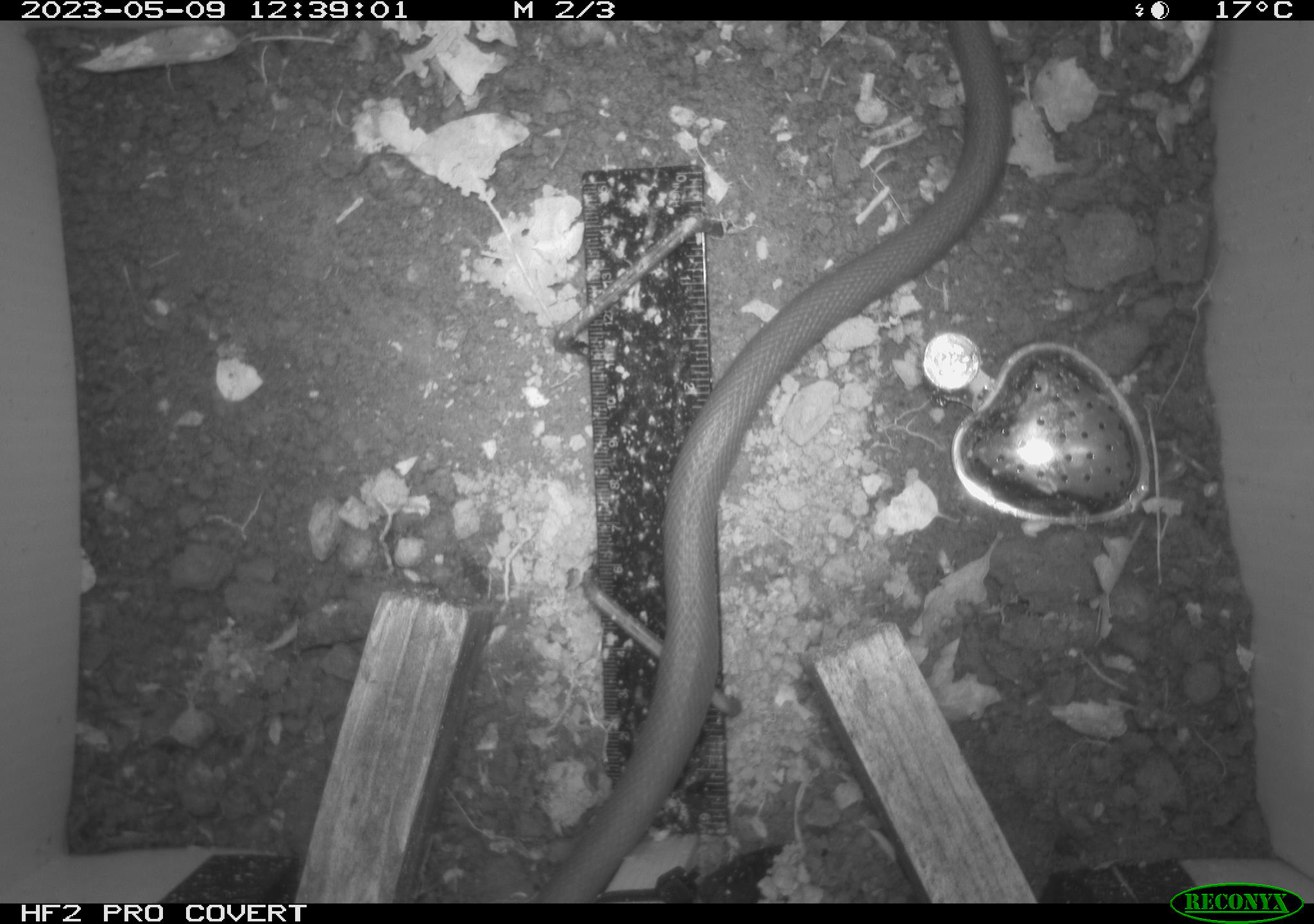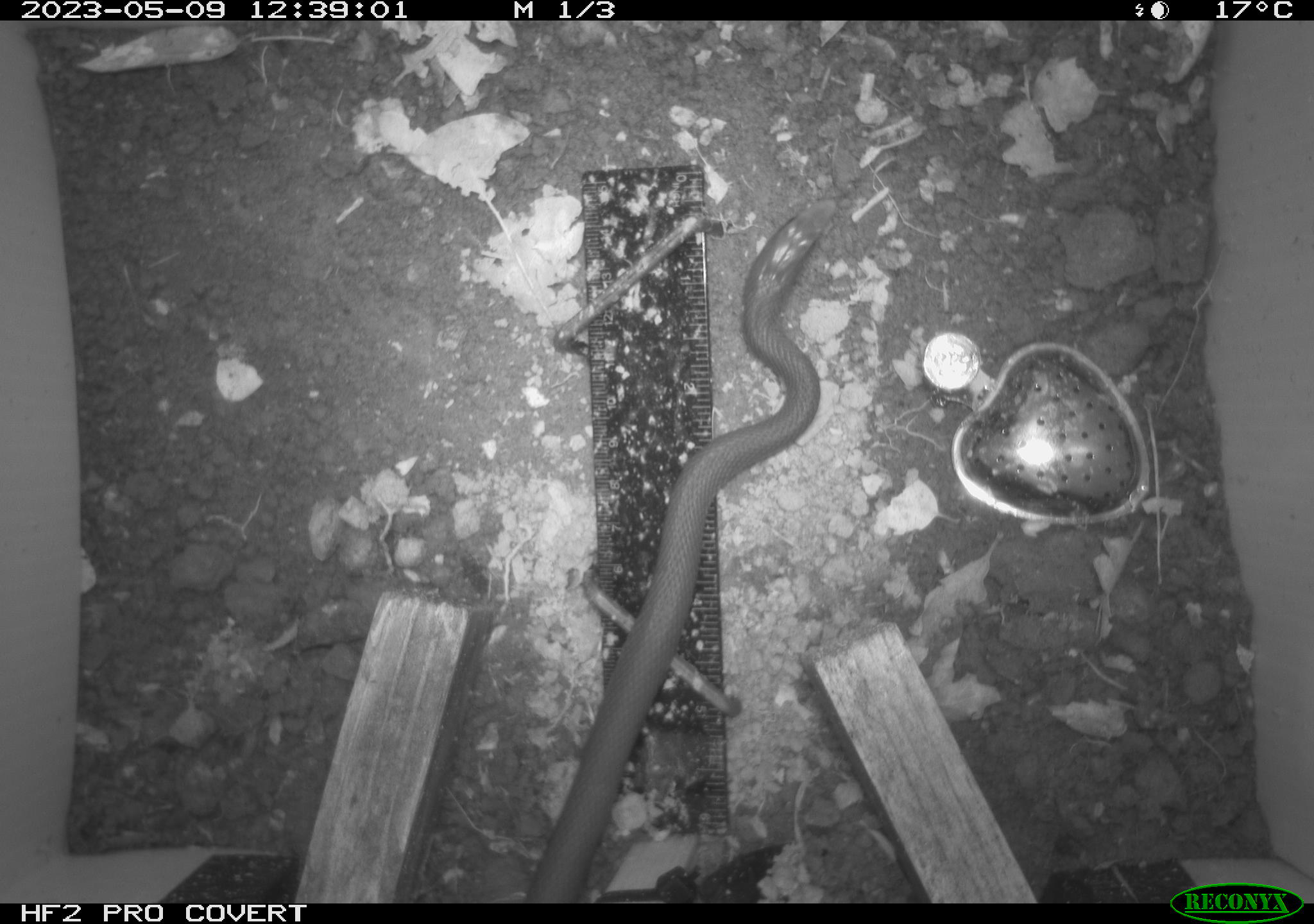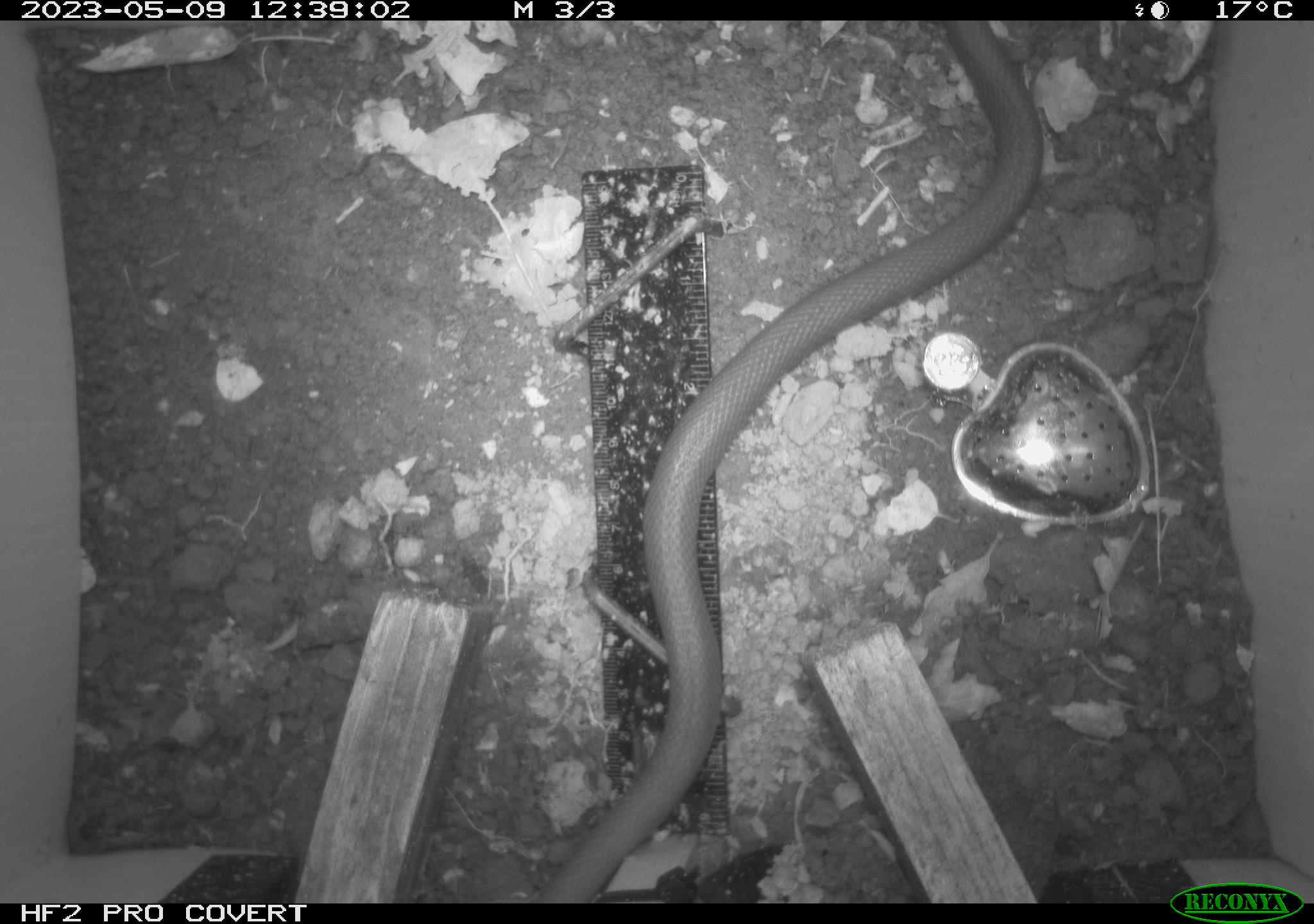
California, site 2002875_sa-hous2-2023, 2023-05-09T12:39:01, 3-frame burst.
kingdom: Animalia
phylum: Chordata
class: Reptilia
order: Squamata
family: Colubridae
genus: Coluber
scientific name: Coluber constrictor mormon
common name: western yellow-bellied racer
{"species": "western yellow-bellied racer (Coluber constrictor mormon)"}